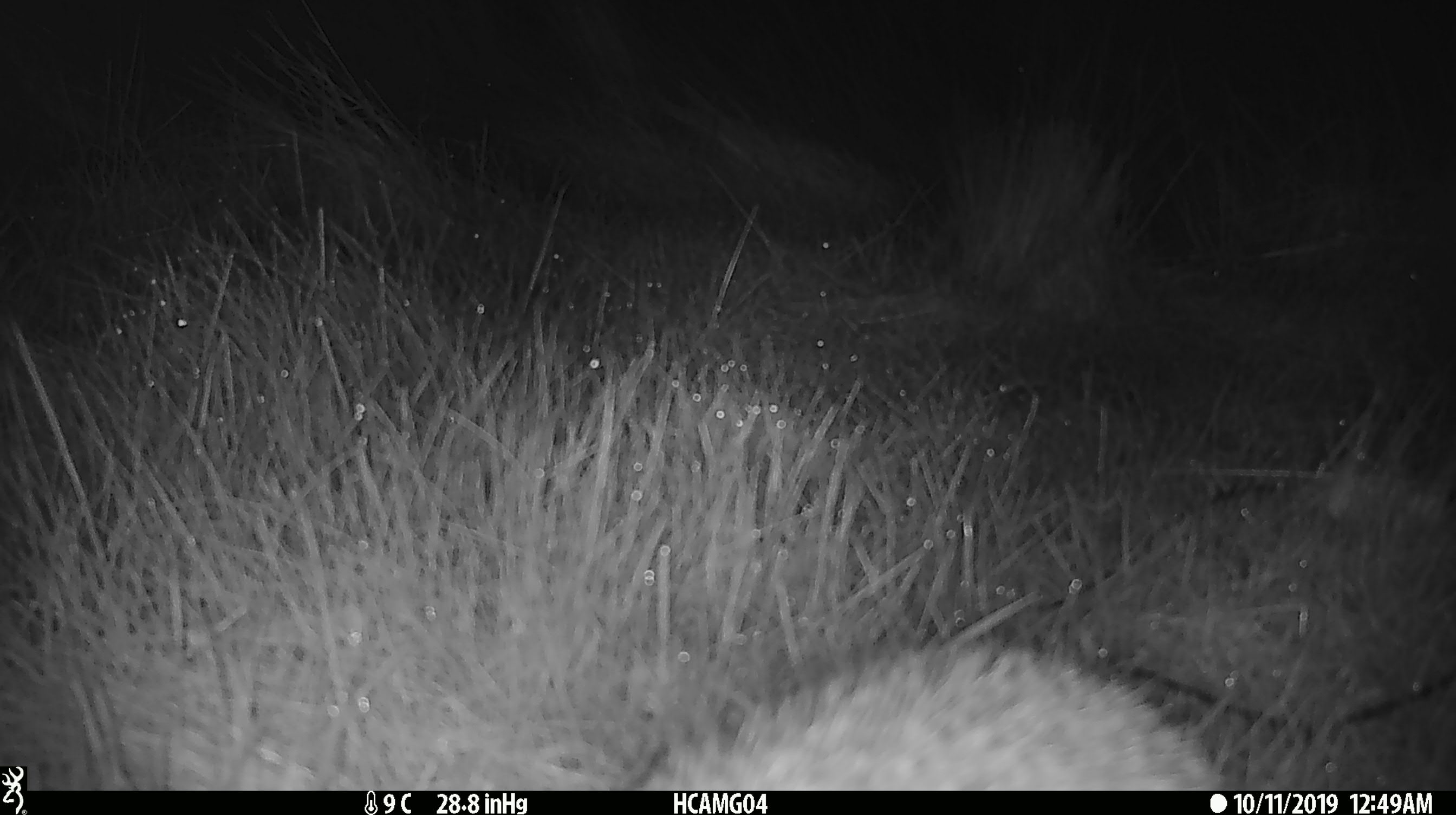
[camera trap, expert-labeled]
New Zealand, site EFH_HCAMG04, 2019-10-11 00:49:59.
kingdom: Animalia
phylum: Chordata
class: Mammalia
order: Eulipotyphla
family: Erinaceidae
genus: Erinaceus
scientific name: Erinaceus europaeus europaeus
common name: european hedgehog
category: hedgehog